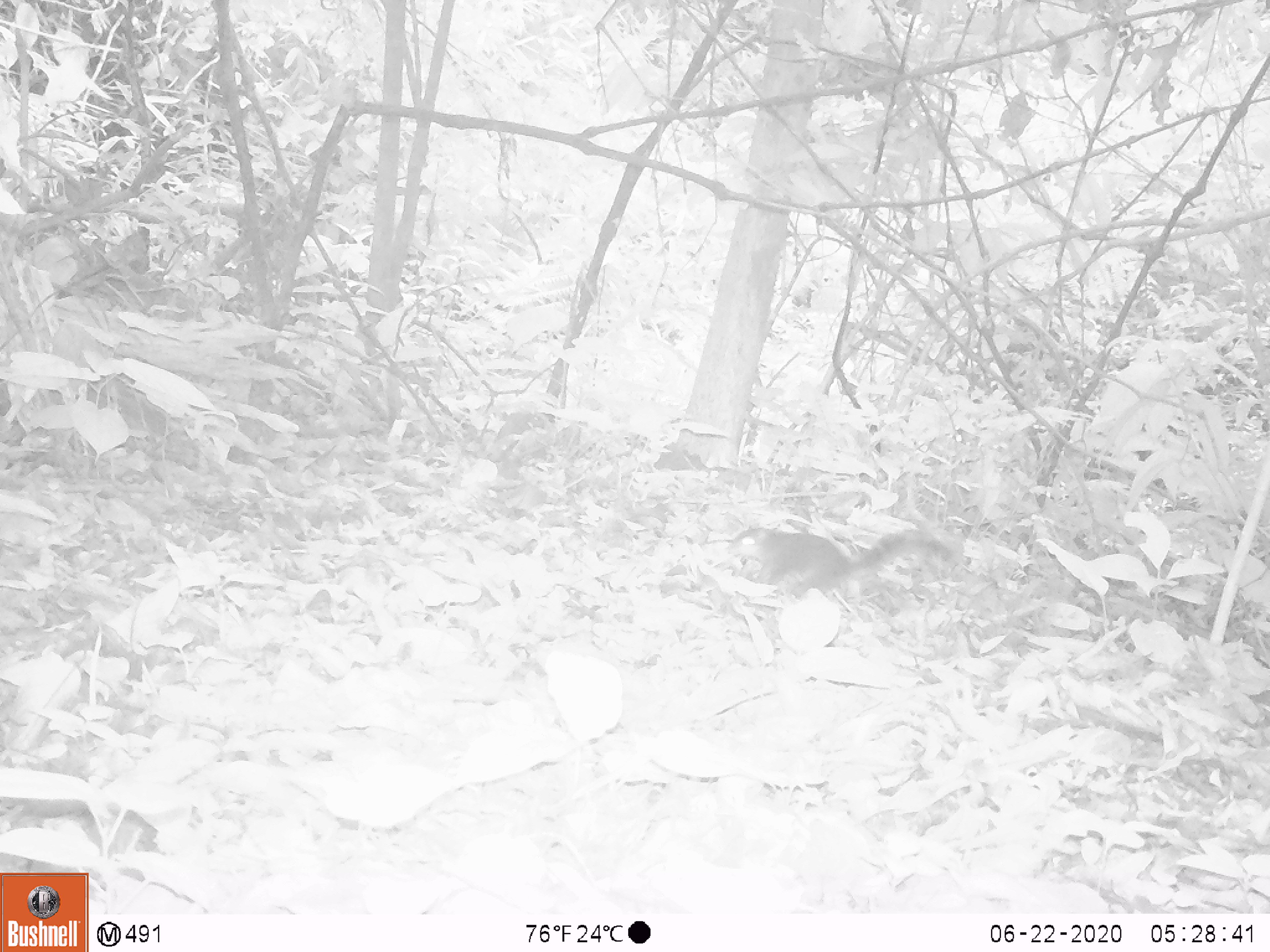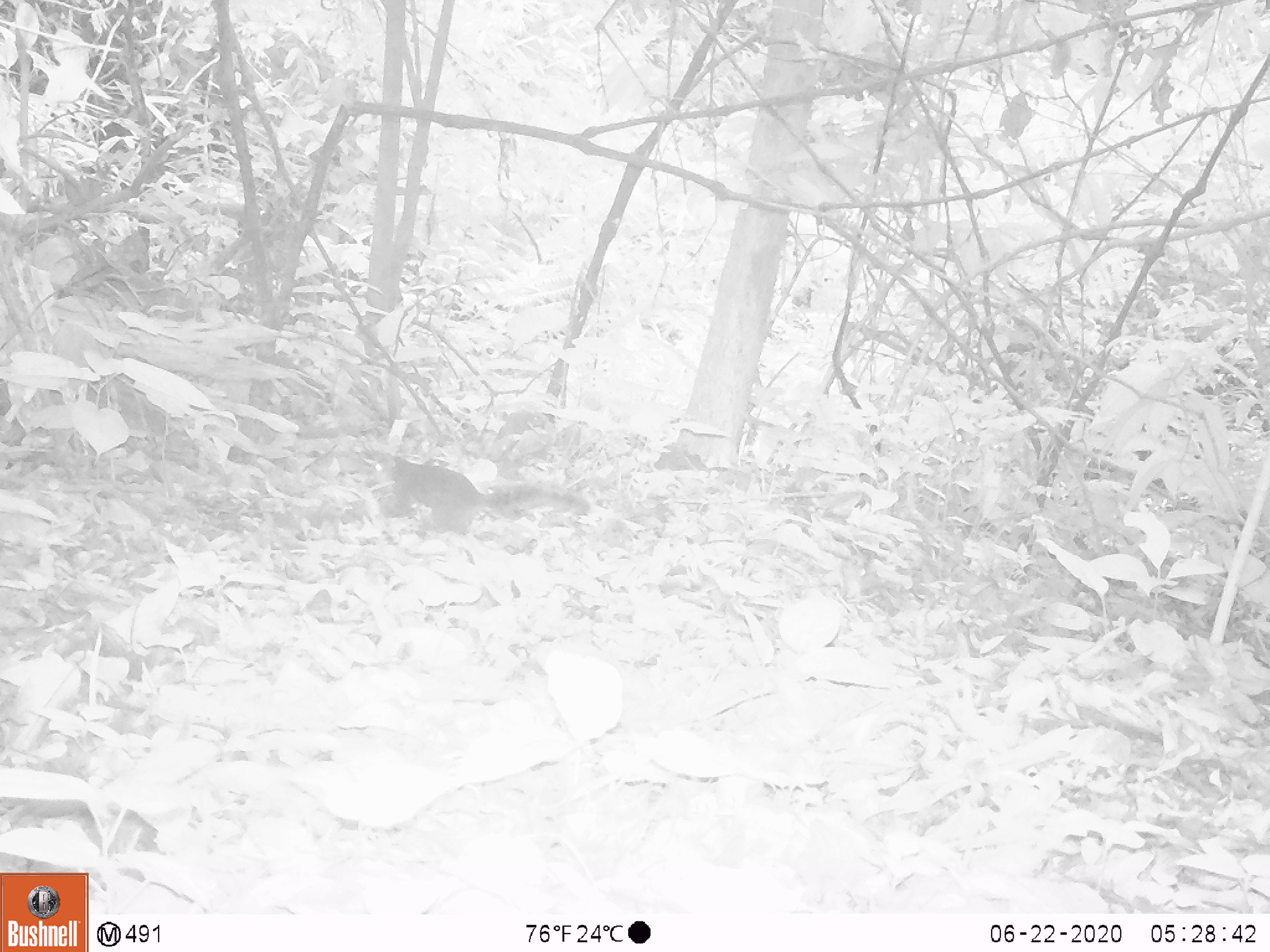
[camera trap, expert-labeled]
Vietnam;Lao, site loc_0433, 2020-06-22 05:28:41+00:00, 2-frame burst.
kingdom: Animalia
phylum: Chordata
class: Mammalia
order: Rodentia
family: Sciuridae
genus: Dremomys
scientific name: Dremomys rufigenis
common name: red-cheeked squirrel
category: red cheeked squirrel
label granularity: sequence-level